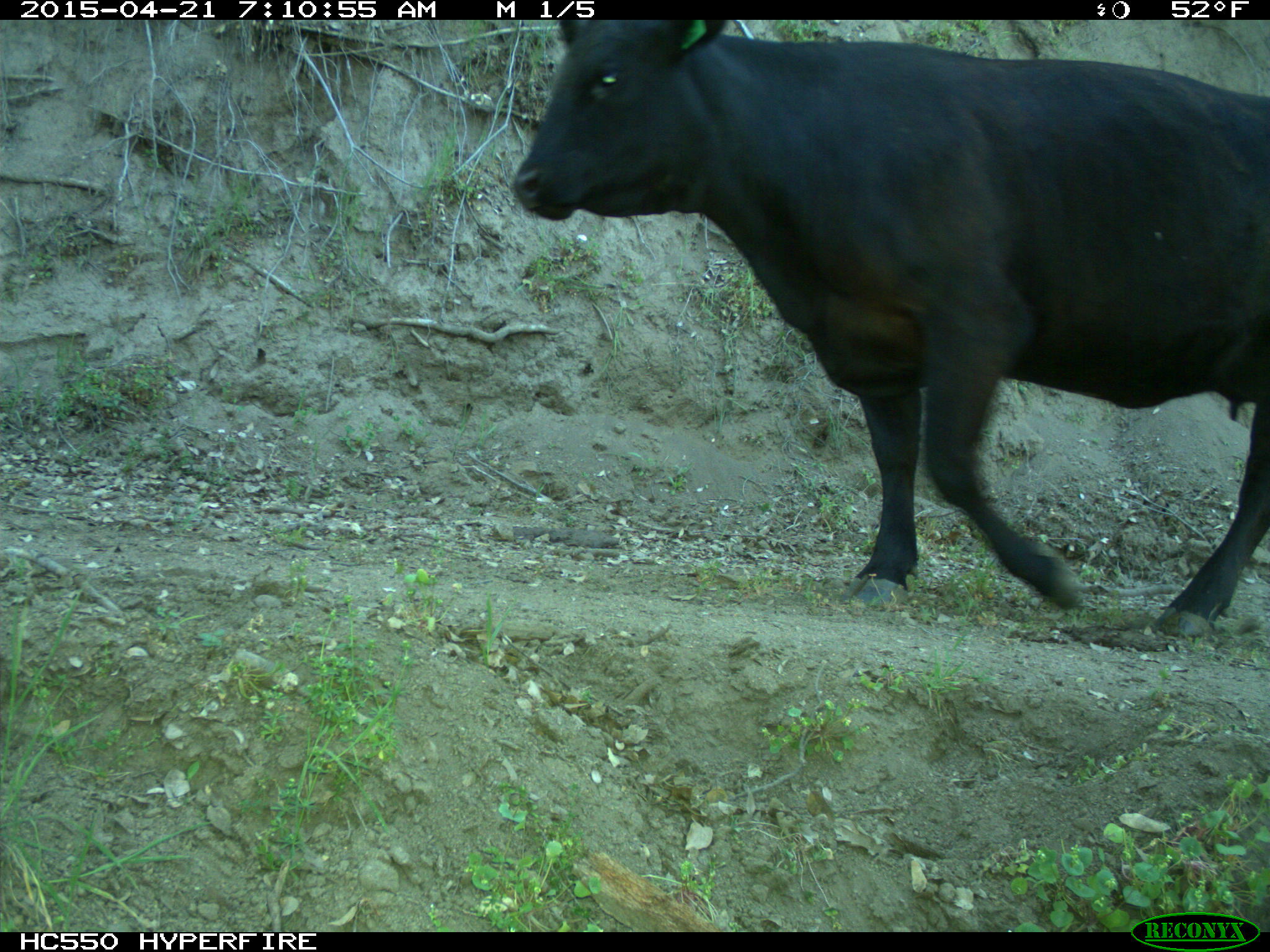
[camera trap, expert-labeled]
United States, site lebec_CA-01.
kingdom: Animalia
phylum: Chordata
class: Mammalia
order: Artiodactyla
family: Bovidae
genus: Bos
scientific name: Bos taurus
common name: domestic cow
Bos taurus (domestic cow).